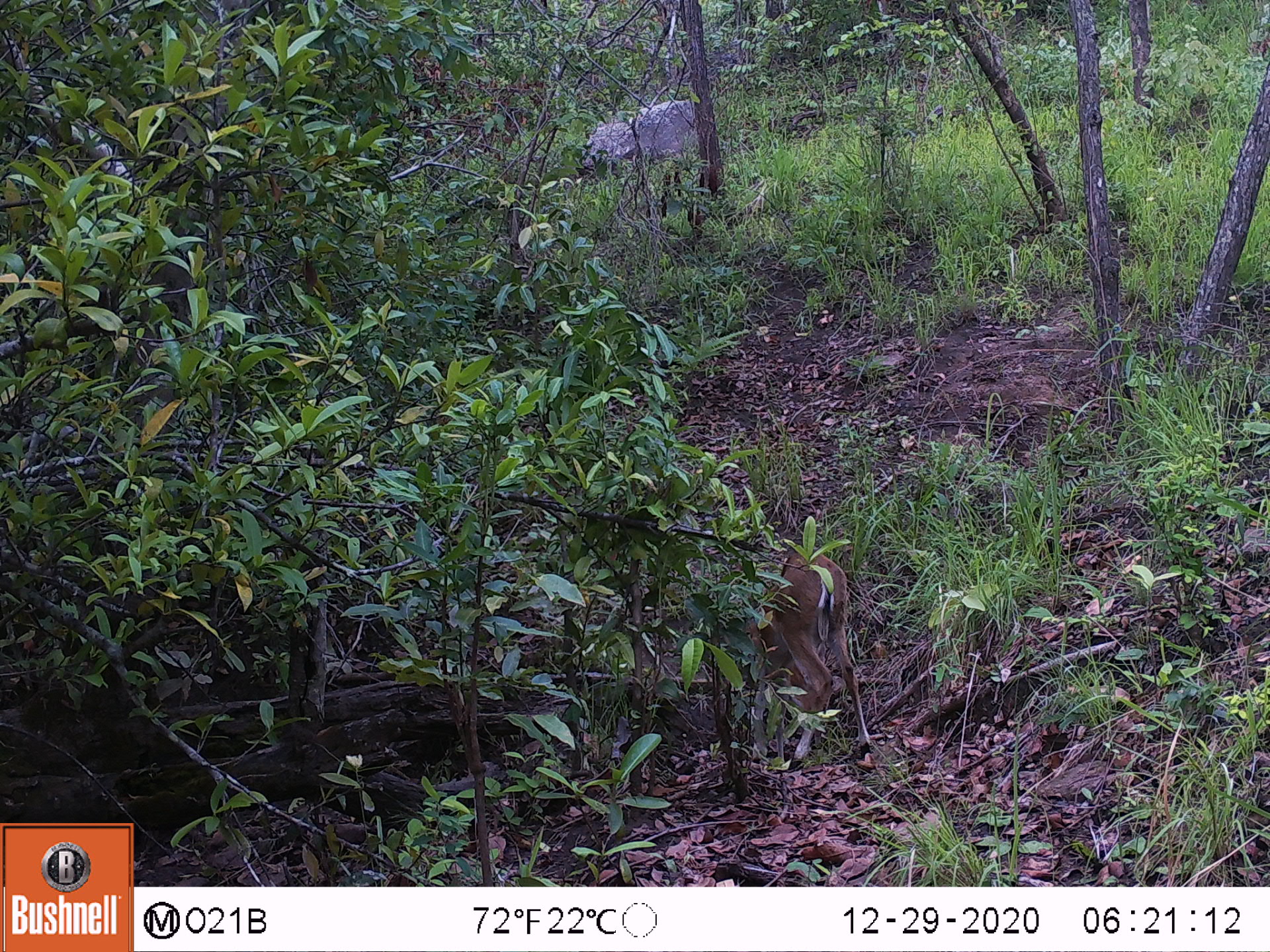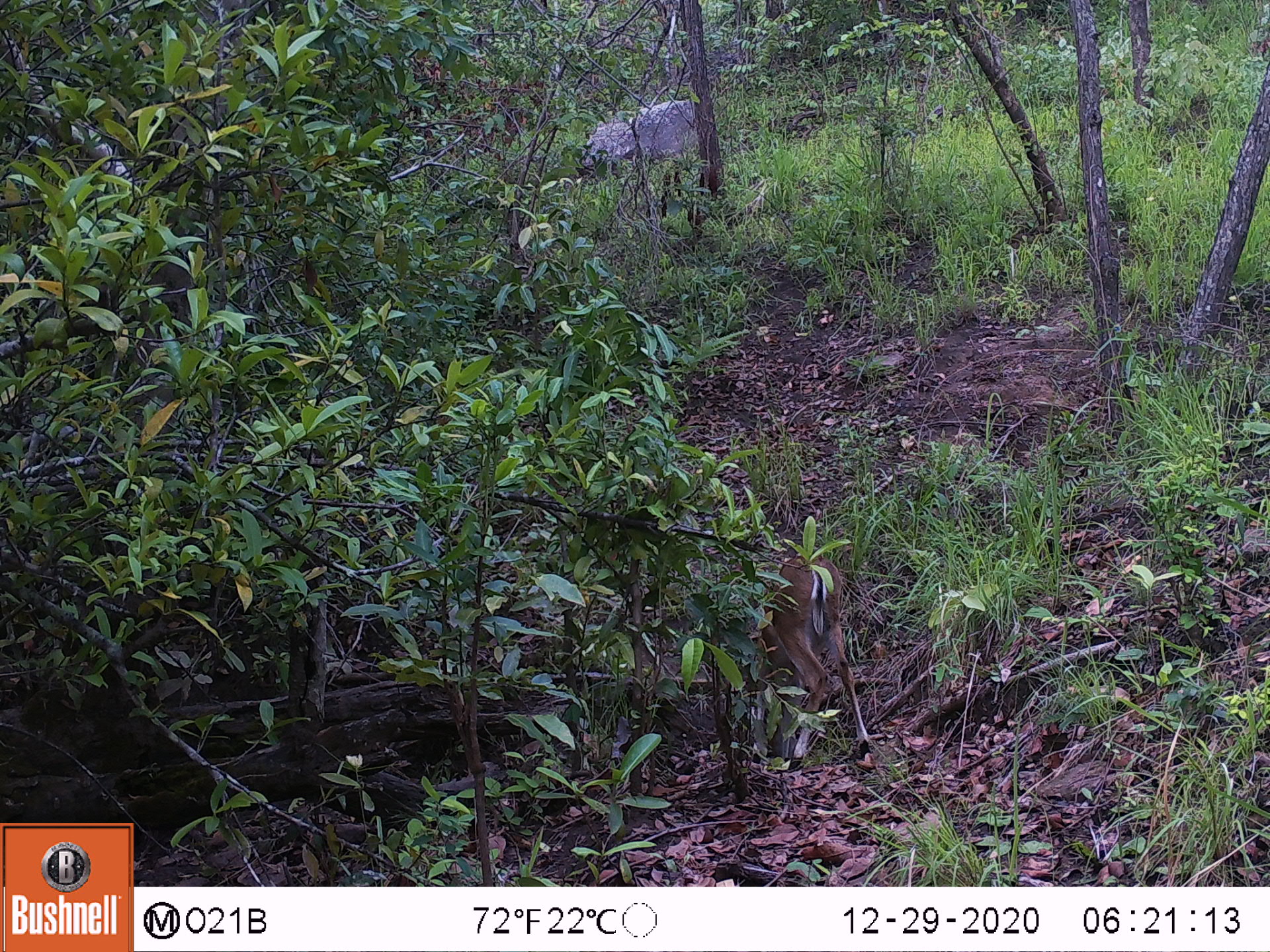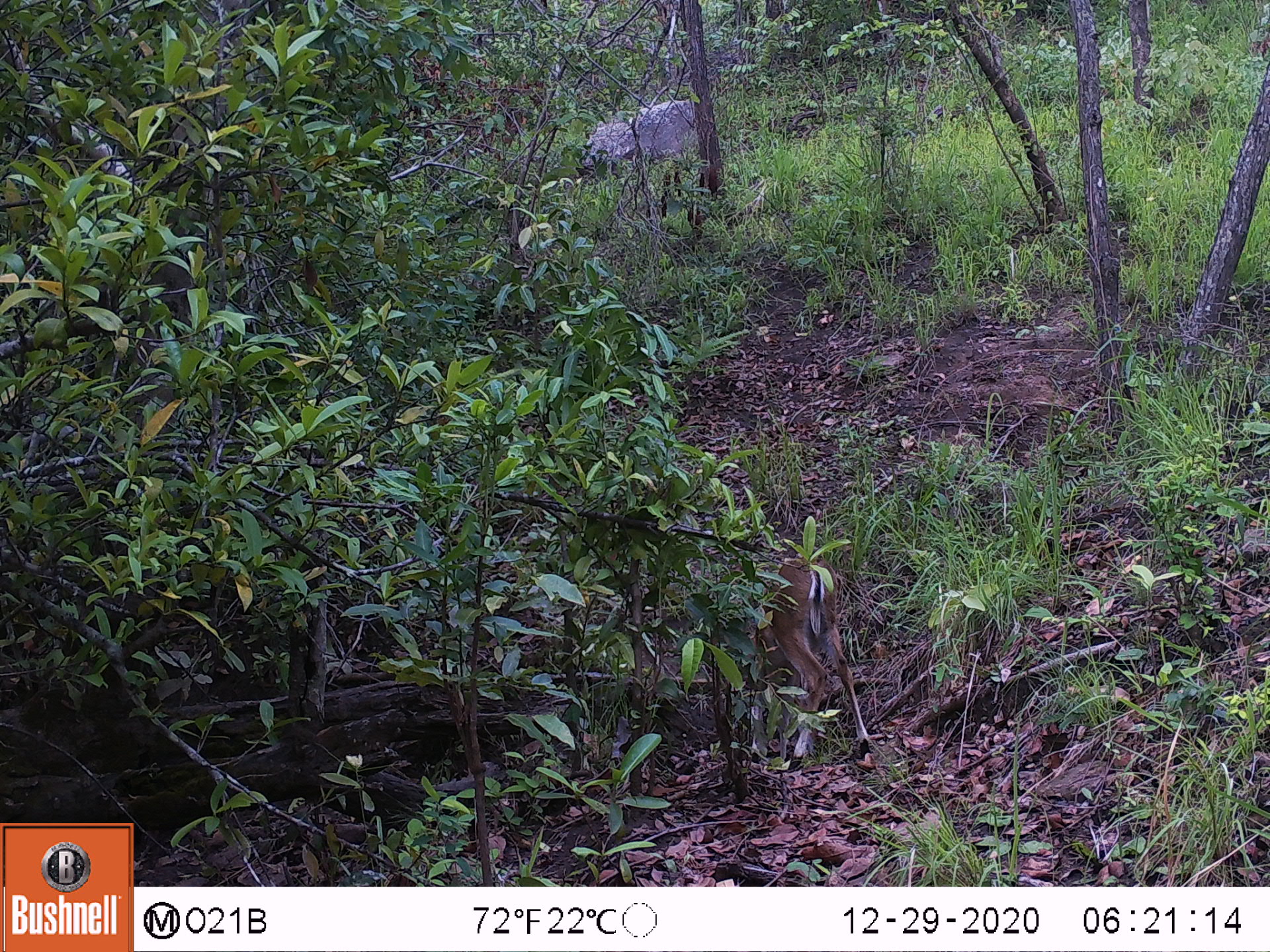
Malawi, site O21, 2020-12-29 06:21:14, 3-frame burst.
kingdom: Animalia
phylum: Chordata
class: Mammalia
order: Artiodactyla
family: Bovidae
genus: Sylvicapra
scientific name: Sylvicapra grimmia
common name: common duiker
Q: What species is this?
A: Common duiker (Sylvicapra grimmia).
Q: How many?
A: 1.